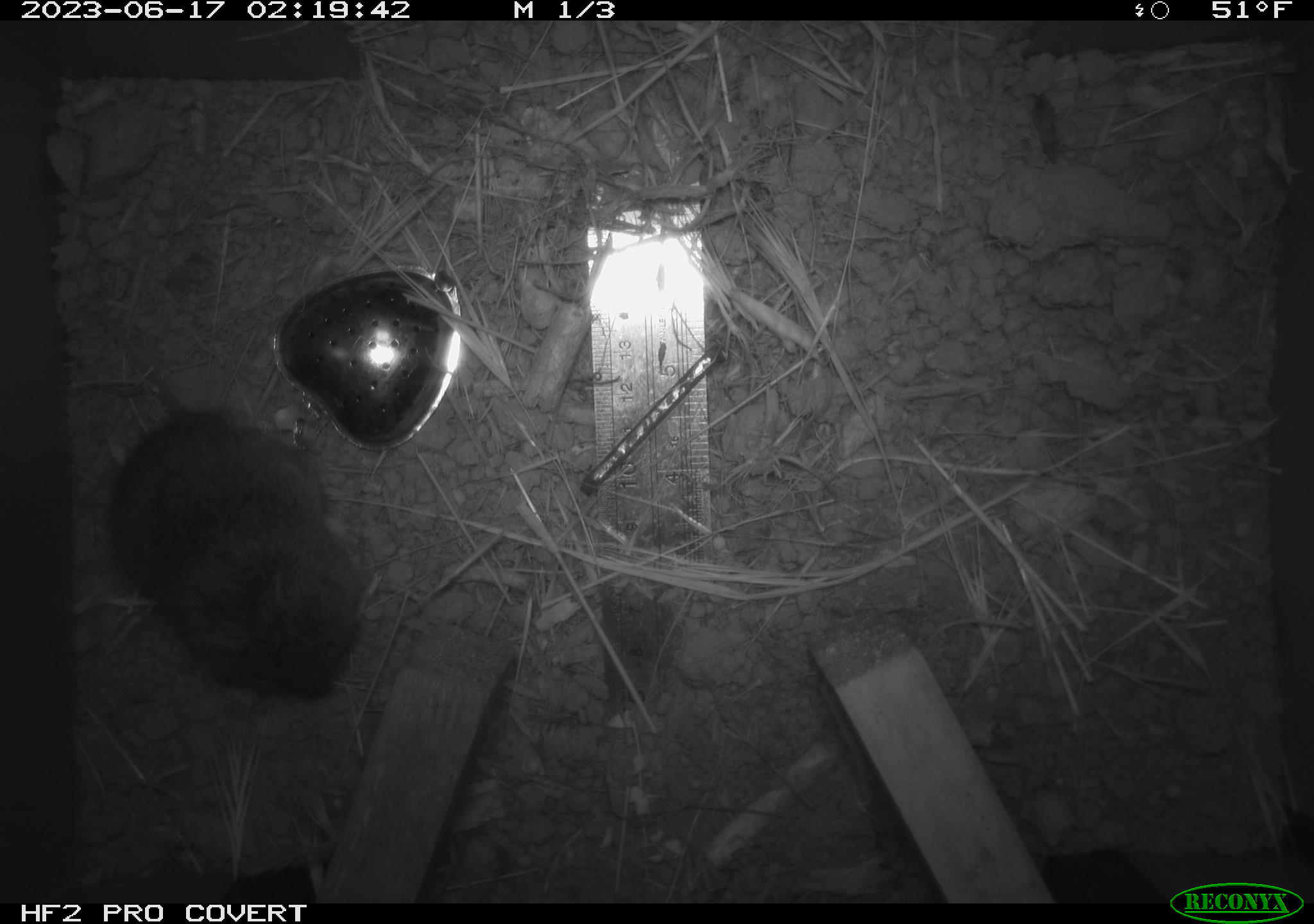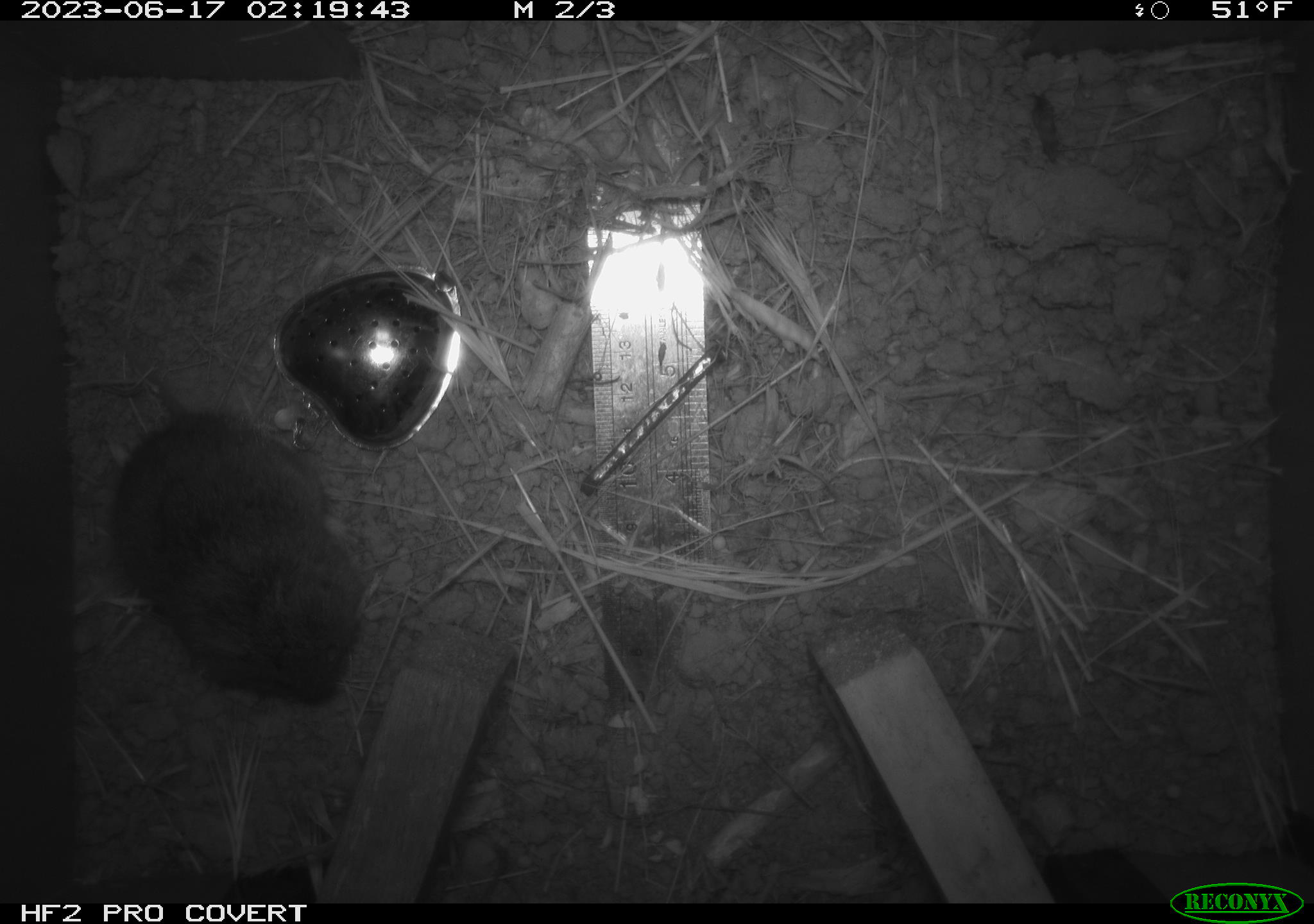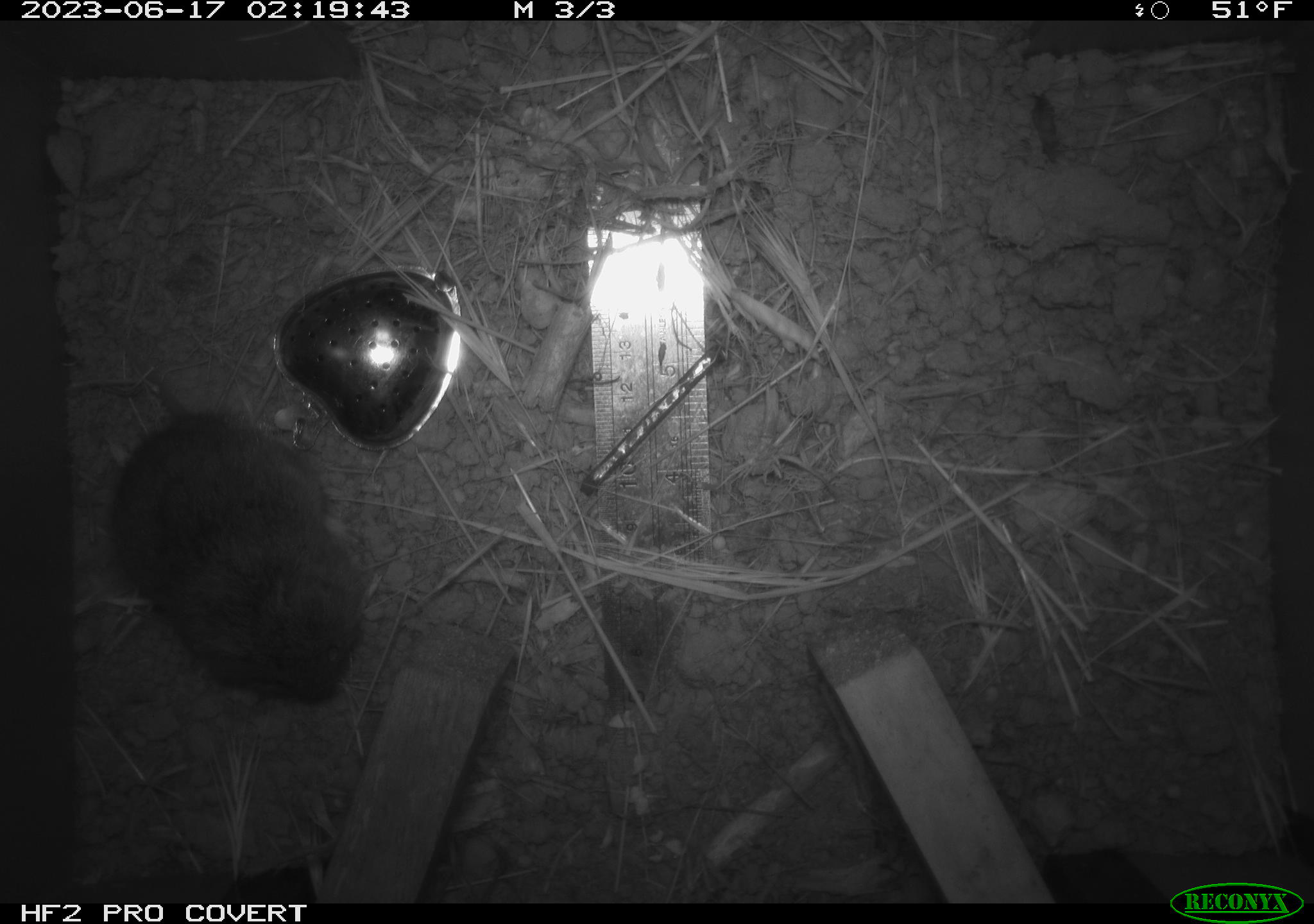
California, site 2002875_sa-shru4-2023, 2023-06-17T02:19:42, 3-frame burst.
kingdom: Animalia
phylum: Chordata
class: Mammalia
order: Rodentia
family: Cricetidae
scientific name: Arvicolinae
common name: voles, lemmings, and muskrats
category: arvicolinae subfamily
Arvicolinae subfamily (voles, lemmings, and muskrats) (Arvicolinae).